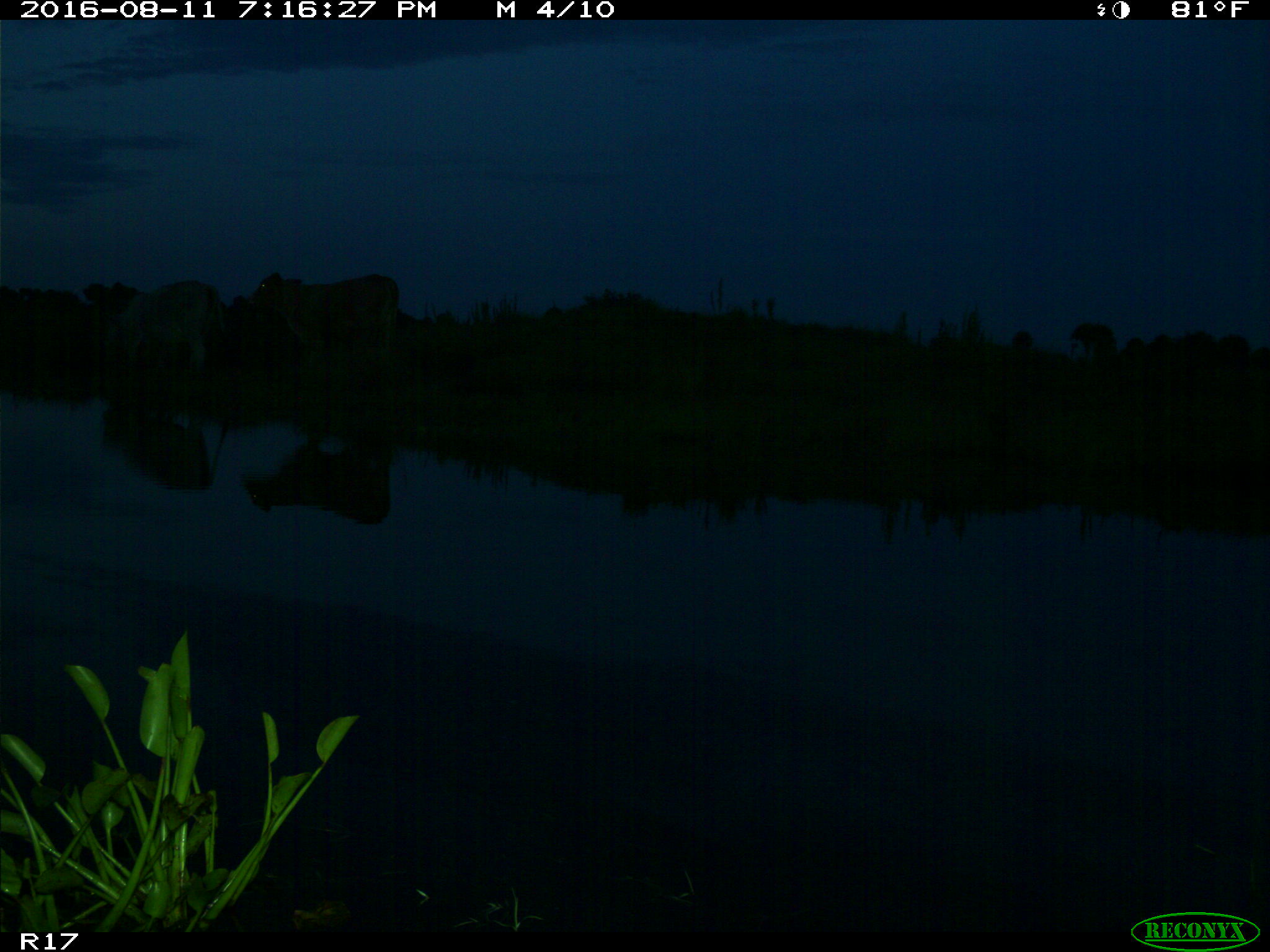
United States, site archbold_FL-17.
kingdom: Animalia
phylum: Chordata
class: Mammalia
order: Artiodactyla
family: Bovidae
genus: Bos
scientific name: Bos taurus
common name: domestic cow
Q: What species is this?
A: Bos taurus (domestic cow).